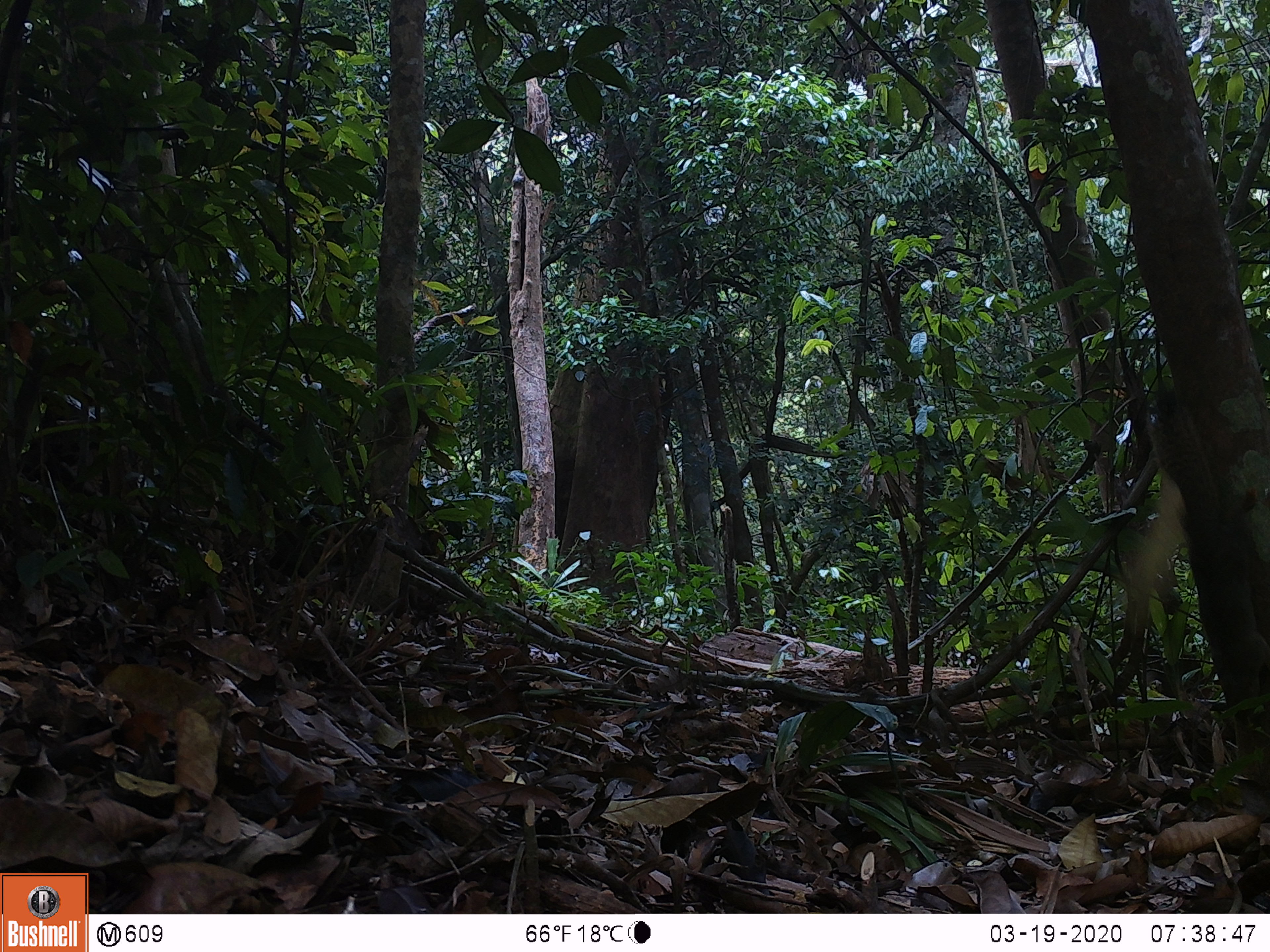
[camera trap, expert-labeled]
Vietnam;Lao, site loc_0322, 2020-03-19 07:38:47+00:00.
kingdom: Animalia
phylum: Chordata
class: Mammalia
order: Rodentia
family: Sciuridae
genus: Callosciurus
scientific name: Callosciurus erythraeus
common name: pallas's squirrel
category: pallass squirrel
Pallass squirrel (pallas's squirrel) (Callosciurus erythraeus). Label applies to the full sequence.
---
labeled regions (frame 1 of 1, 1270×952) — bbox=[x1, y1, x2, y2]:
pallass squirrel: bbox=[1114, 412, 1187, 622]